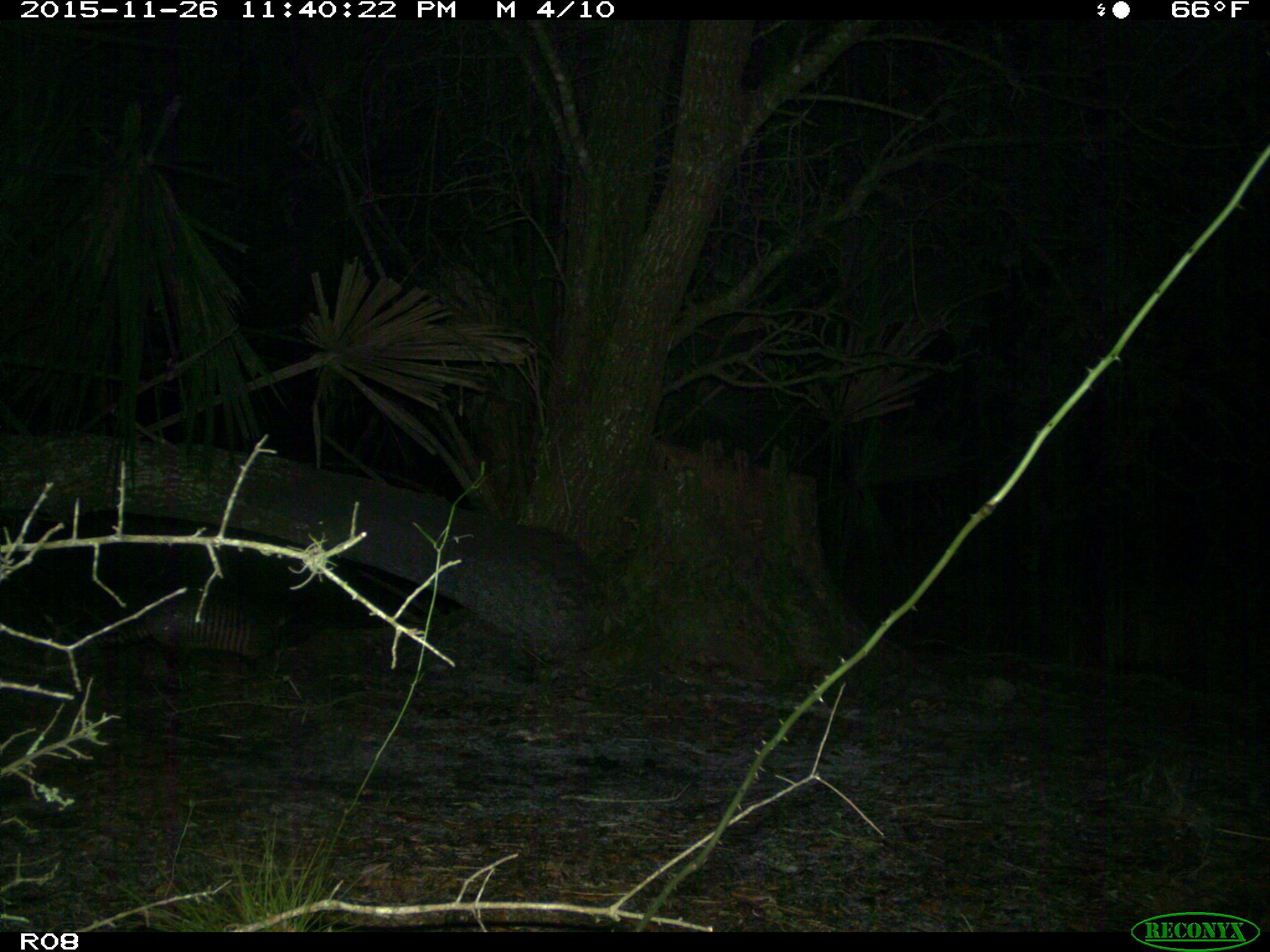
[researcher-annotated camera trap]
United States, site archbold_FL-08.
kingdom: Animalia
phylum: Chordata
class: Mammalia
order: Cingulata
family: Dasypodidae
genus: Dasypus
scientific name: Dasypus novemcinctus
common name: nine-banded armadillo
Dasypus novemcinctus (nine-banded armadillo).